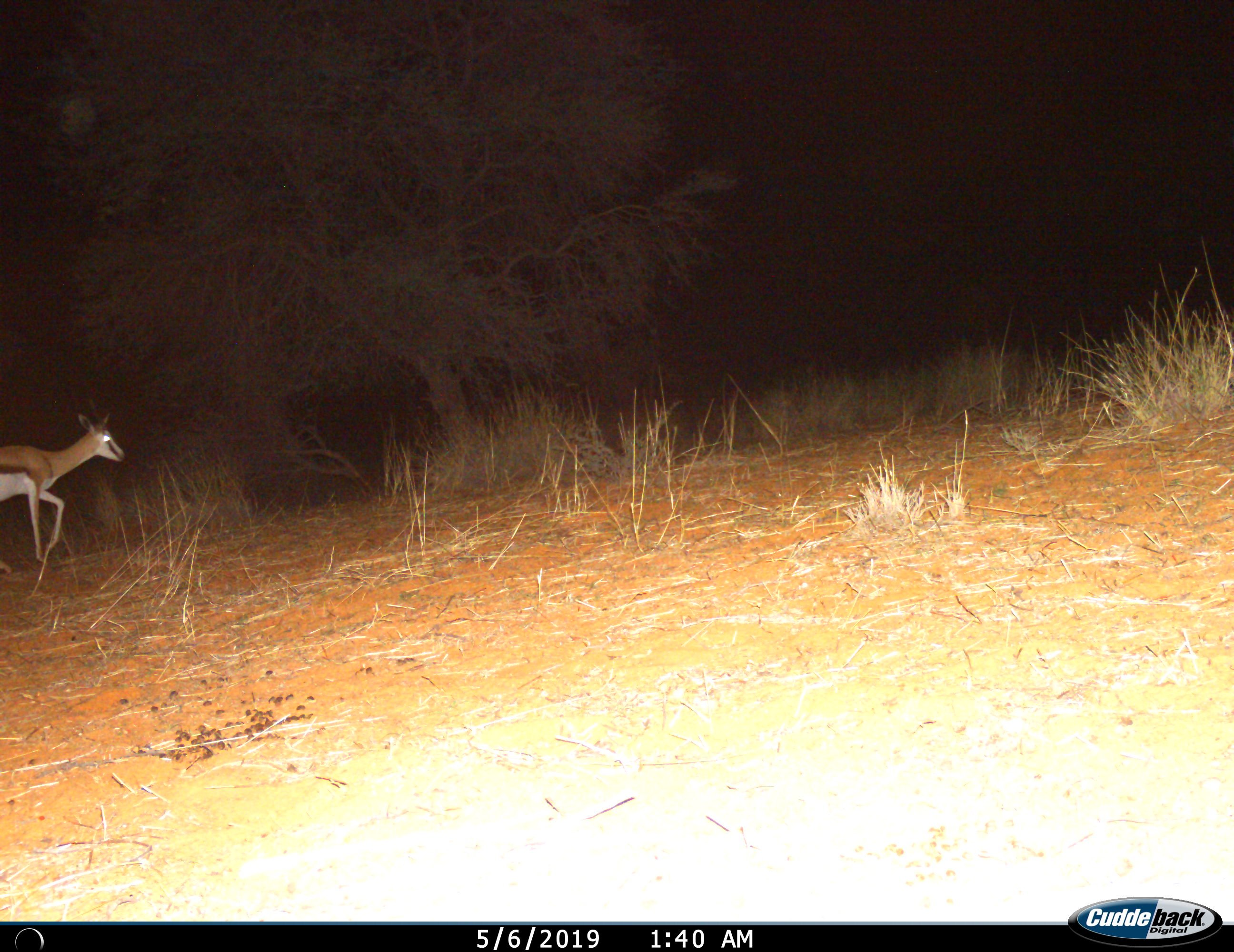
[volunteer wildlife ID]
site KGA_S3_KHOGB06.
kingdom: Animalia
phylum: Chordata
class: Mammalia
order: Artiodactyla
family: Bovidae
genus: Antidorcas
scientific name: Antidorcas marsupialis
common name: springbok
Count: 1.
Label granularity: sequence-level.